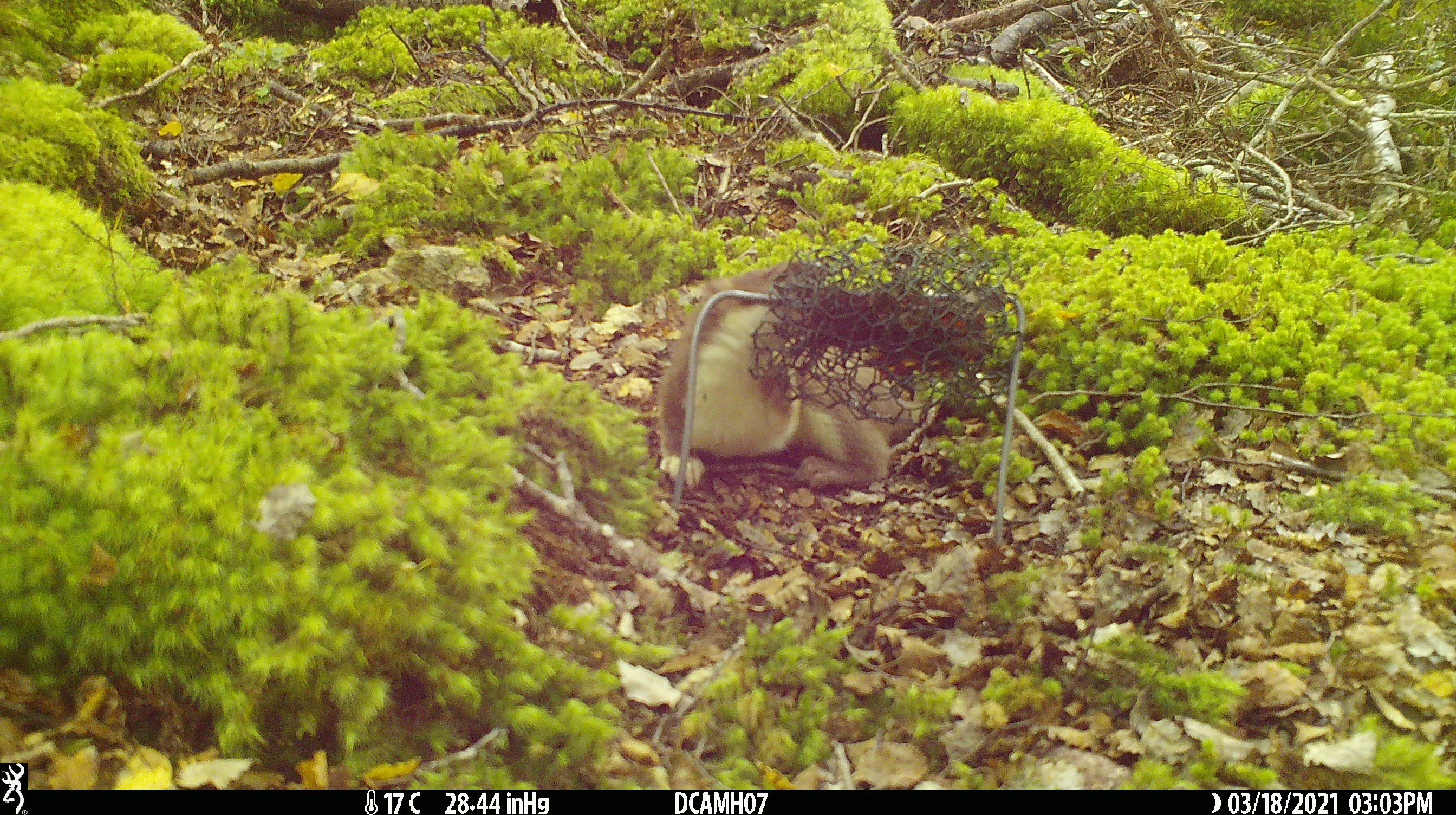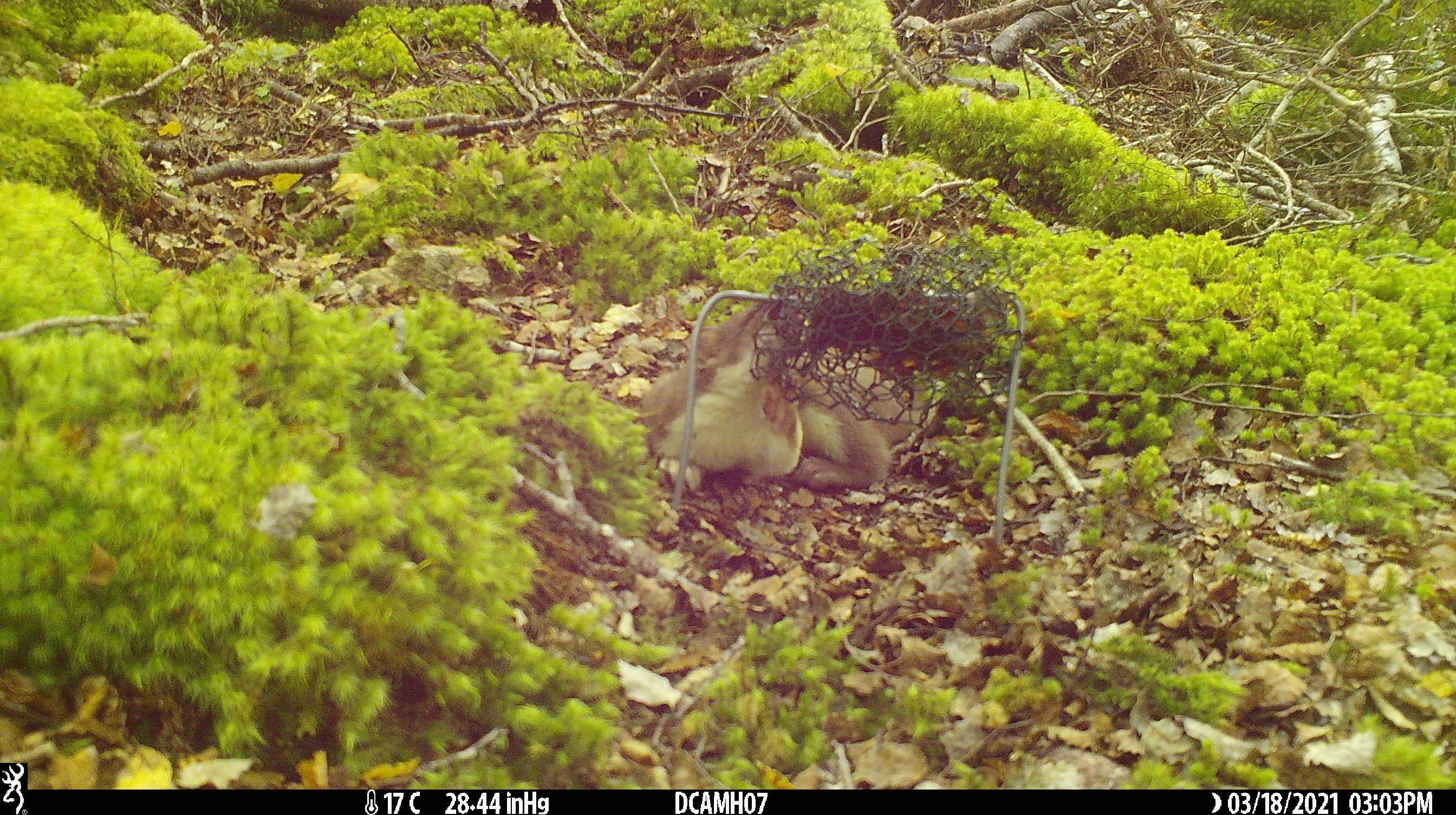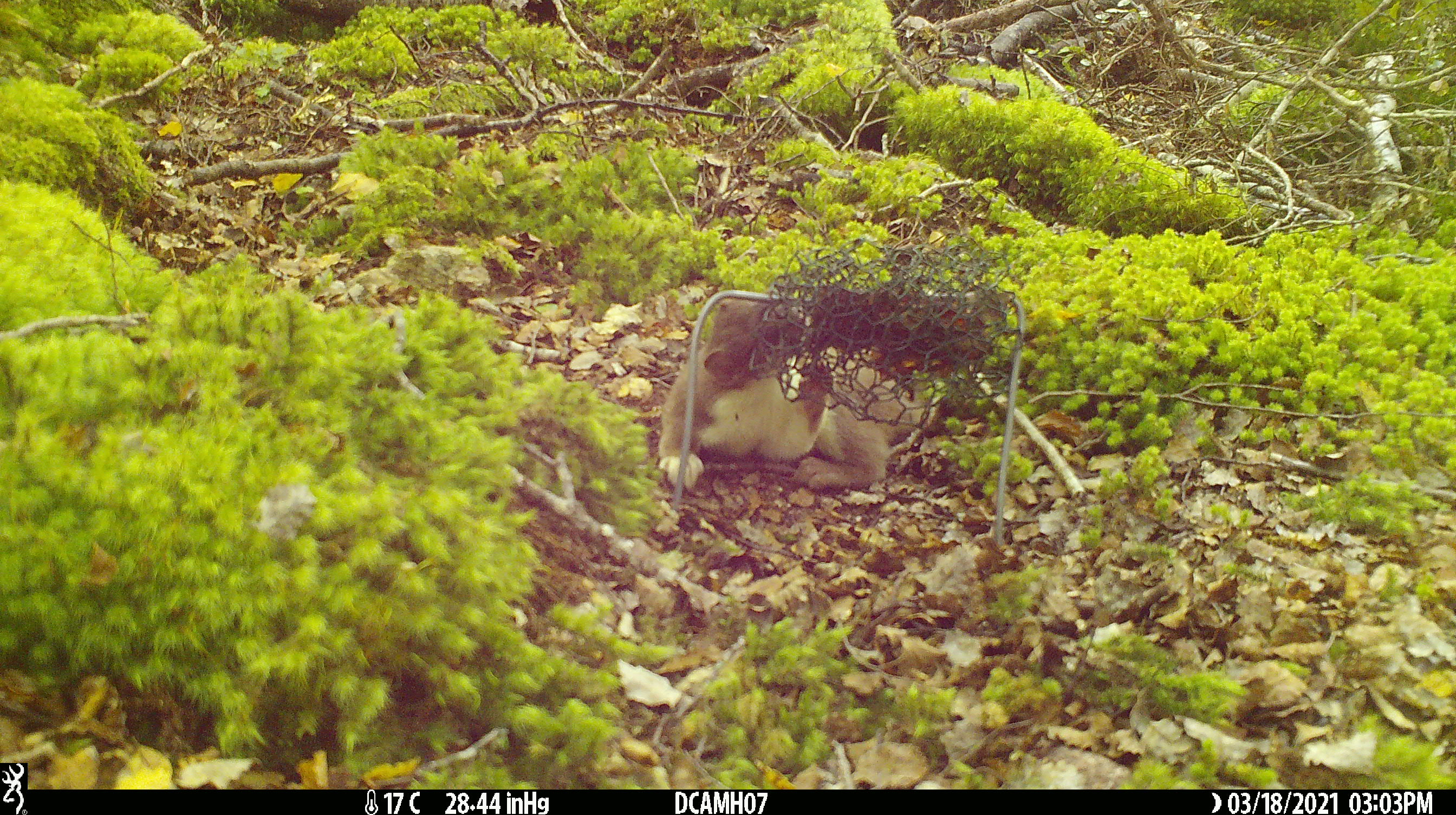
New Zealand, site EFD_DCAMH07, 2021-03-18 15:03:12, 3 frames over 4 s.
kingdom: Animalia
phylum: Chordata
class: Mammalia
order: Carnivora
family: Mustelidae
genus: Mustela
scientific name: Mustela erminea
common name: stoat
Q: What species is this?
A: Stoat (Mustela erminea).